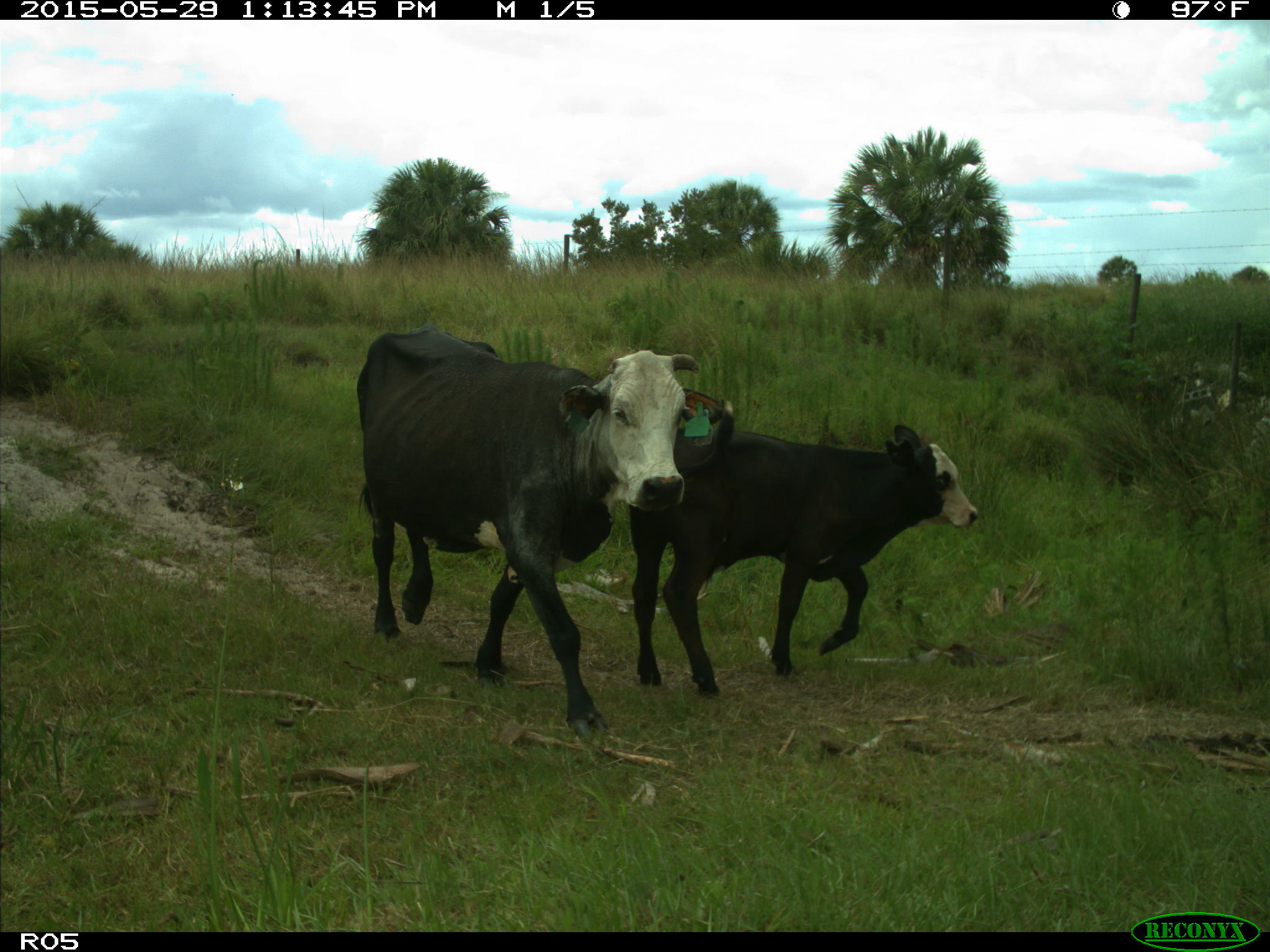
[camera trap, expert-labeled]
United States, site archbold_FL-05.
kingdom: Animalia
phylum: Chordata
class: Mammalia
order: Artiodactyla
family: Bovidae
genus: Bos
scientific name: Bos taurus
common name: domestic cow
Bos taurus (domestic cow).